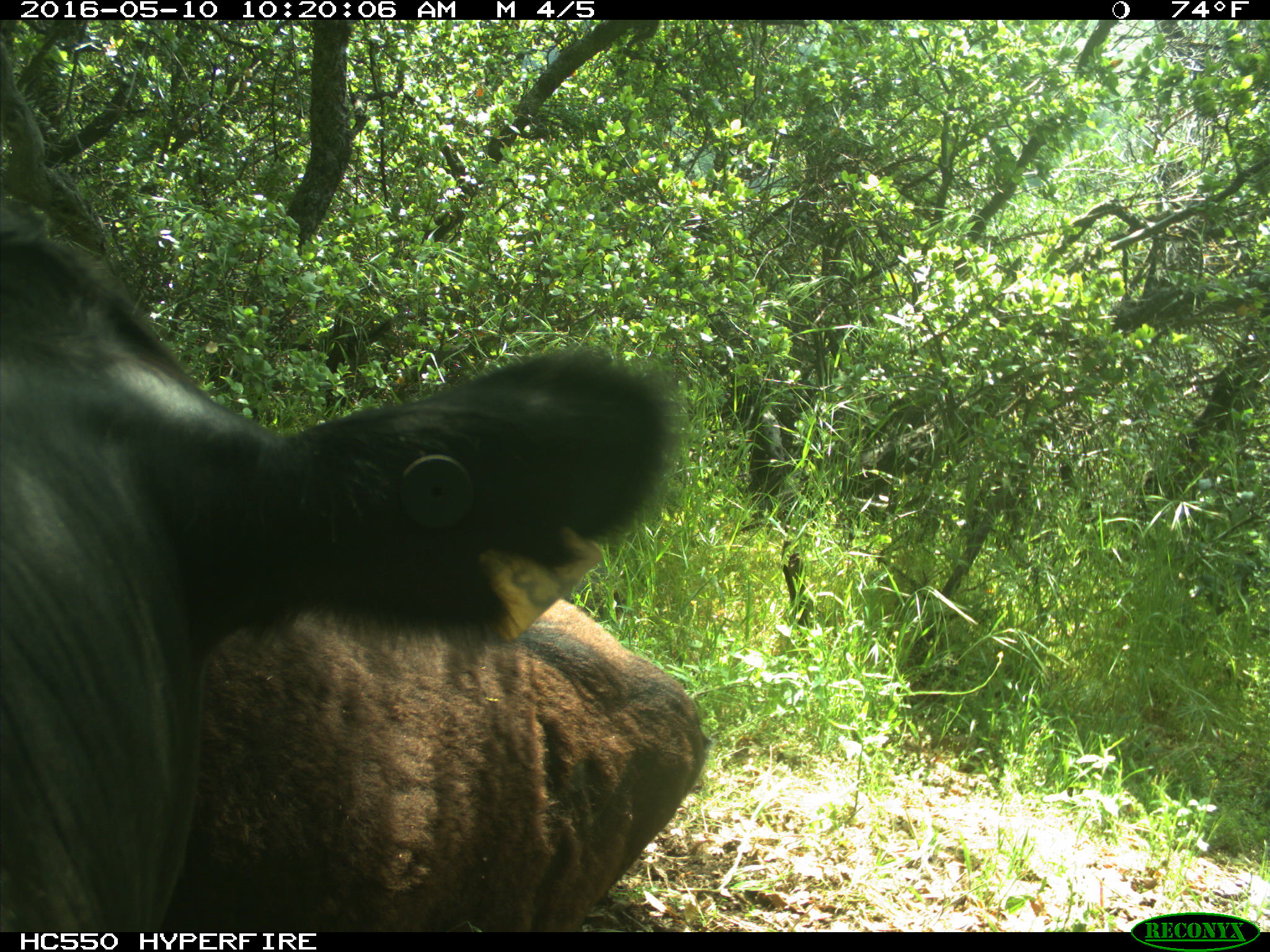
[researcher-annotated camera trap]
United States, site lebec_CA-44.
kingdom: Animalia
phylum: Chordata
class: Mammalia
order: Artiodactyla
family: Bovidae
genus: Bos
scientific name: Bos taurus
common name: domestic cow